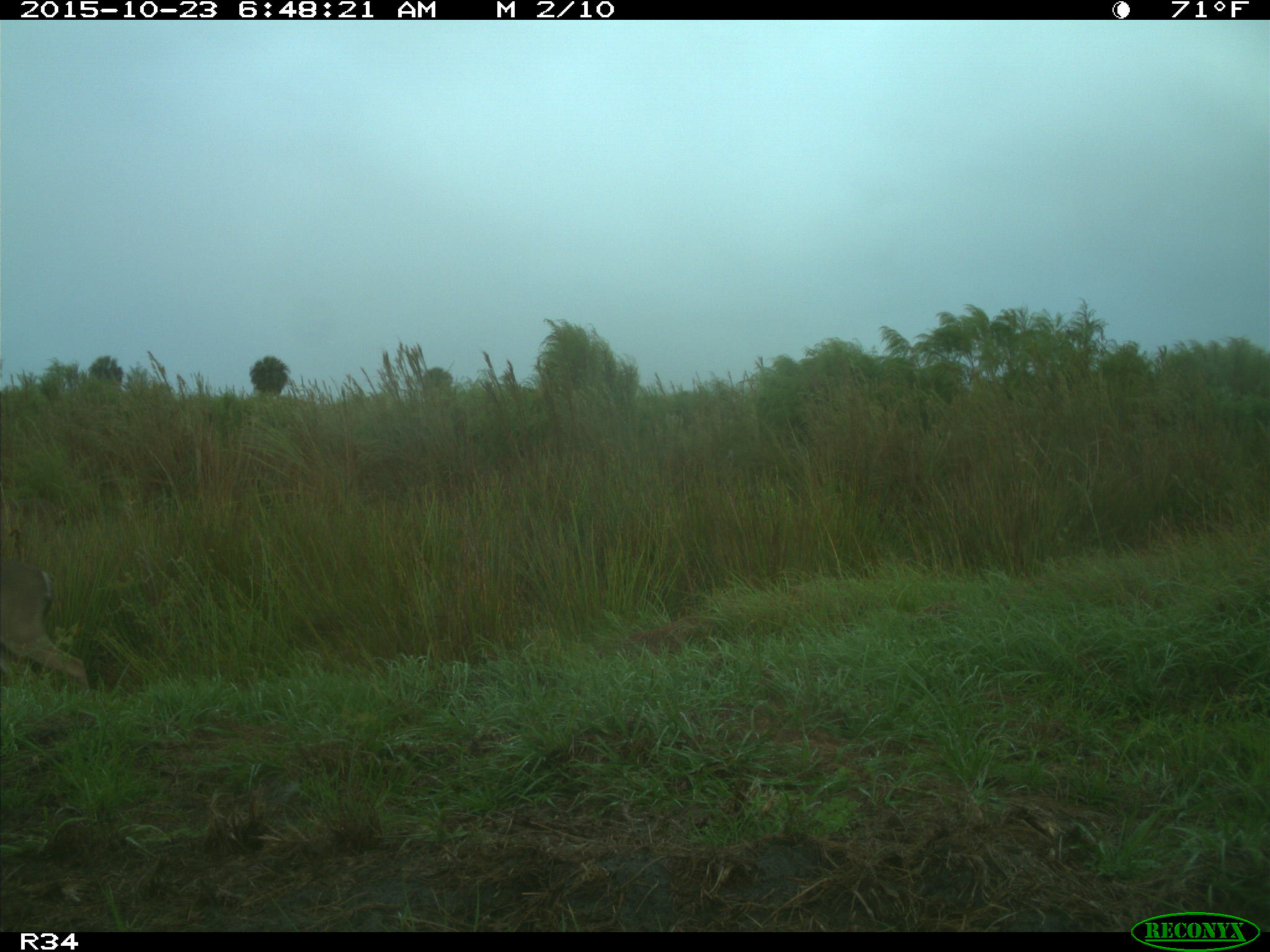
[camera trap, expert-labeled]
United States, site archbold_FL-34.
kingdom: Animalia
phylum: Chordata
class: Mammalia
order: Artiodactyla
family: Cervidae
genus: Odocoileus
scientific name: Odocoileus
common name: deer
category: unidentified deer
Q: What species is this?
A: Unidentified deer (deer) (Odocoileus).